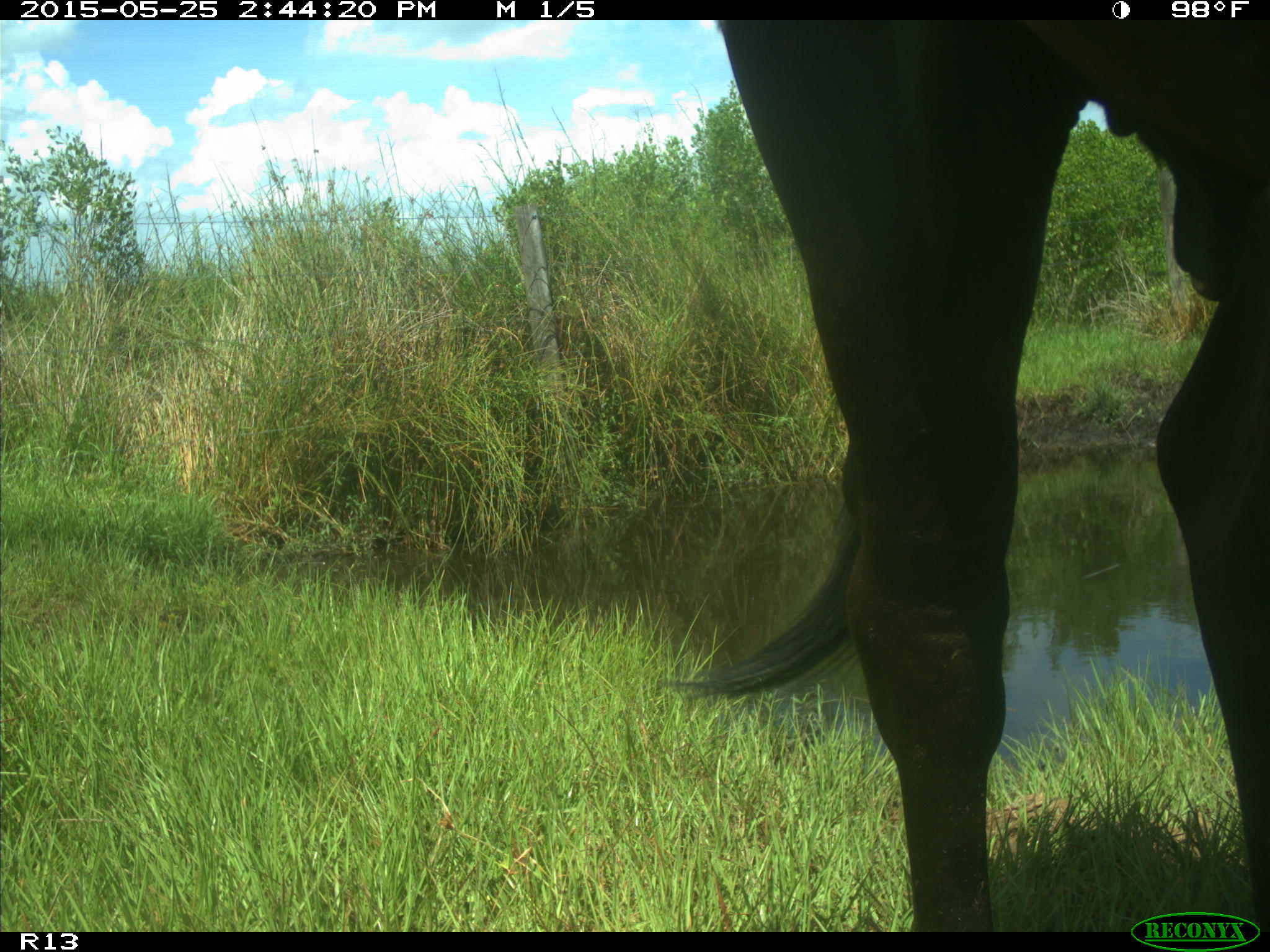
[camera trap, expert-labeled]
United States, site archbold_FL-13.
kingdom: Animalia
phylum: Chordata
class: Mammalia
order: Artiodactyla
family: Bovidae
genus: Bos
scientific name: Bos taurus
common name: domestic cow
Bos taurus (domestic cow).